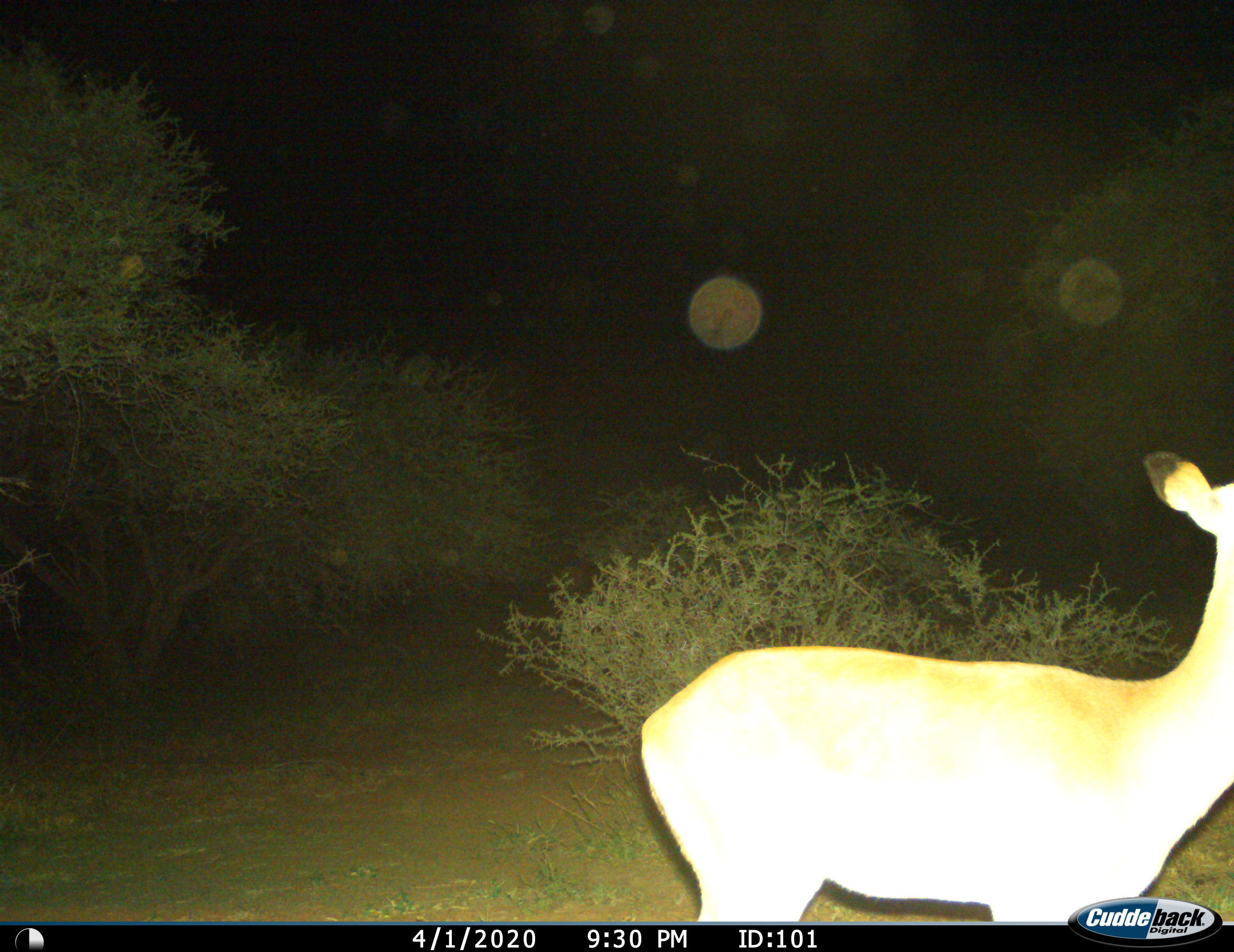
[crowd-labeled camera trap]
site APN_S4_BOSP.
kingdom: Animalia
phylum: Chordata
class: Mammalia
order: Artiodactyla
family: Bovidae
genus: Aepyceros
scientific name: Aepyceros melampus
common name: impala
Impala (Aepyceros melampus), count 1. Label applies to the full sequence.